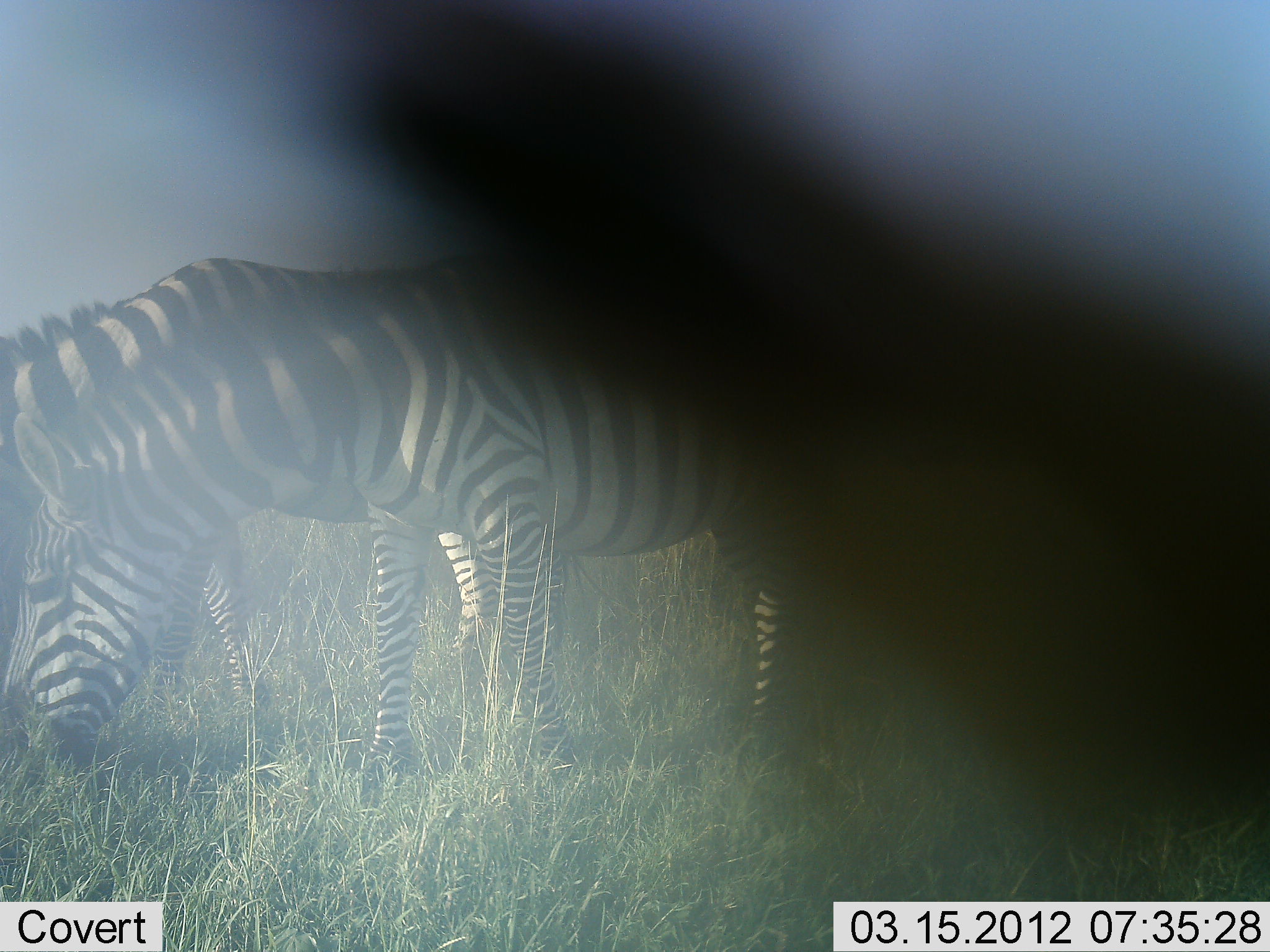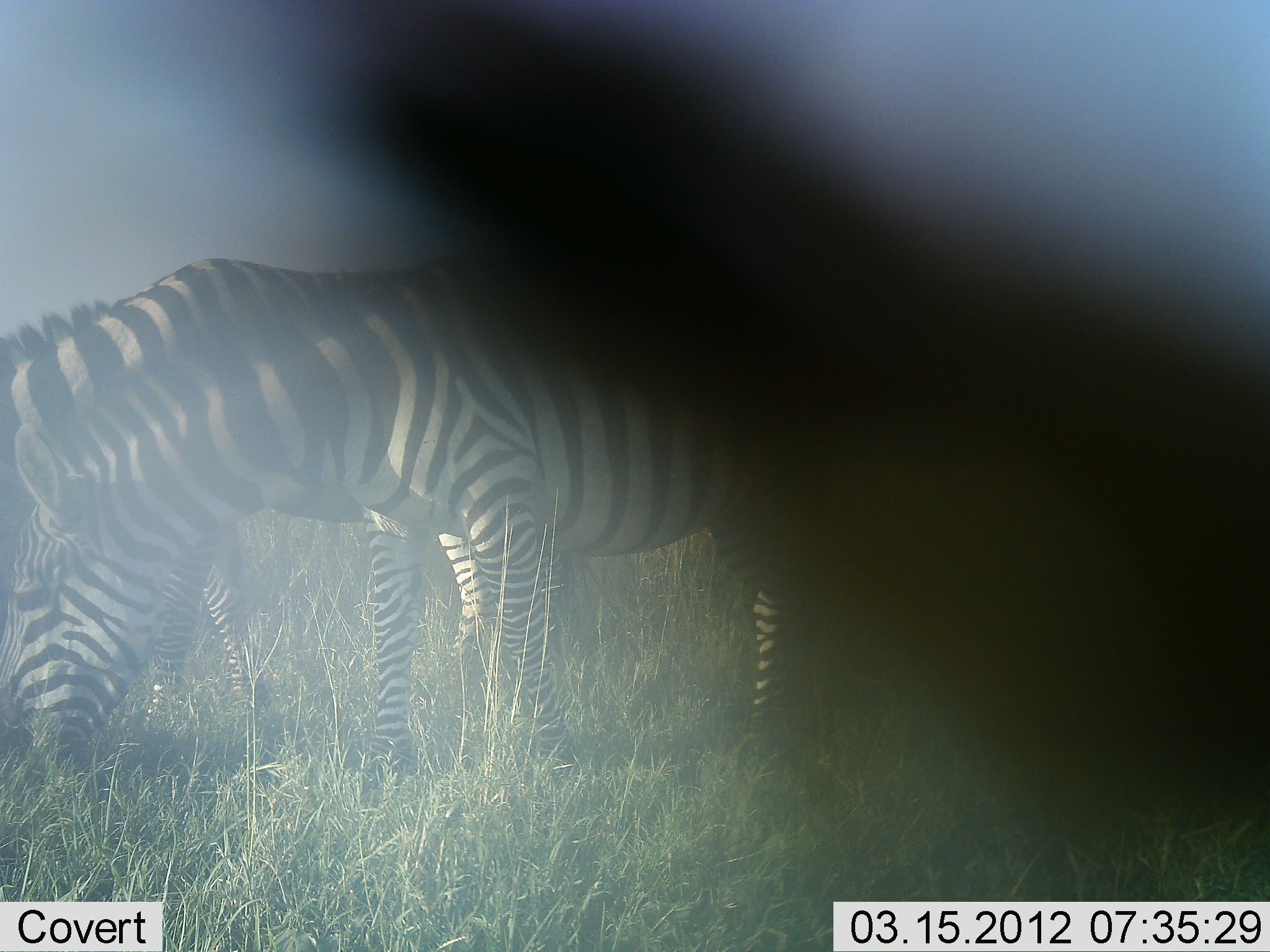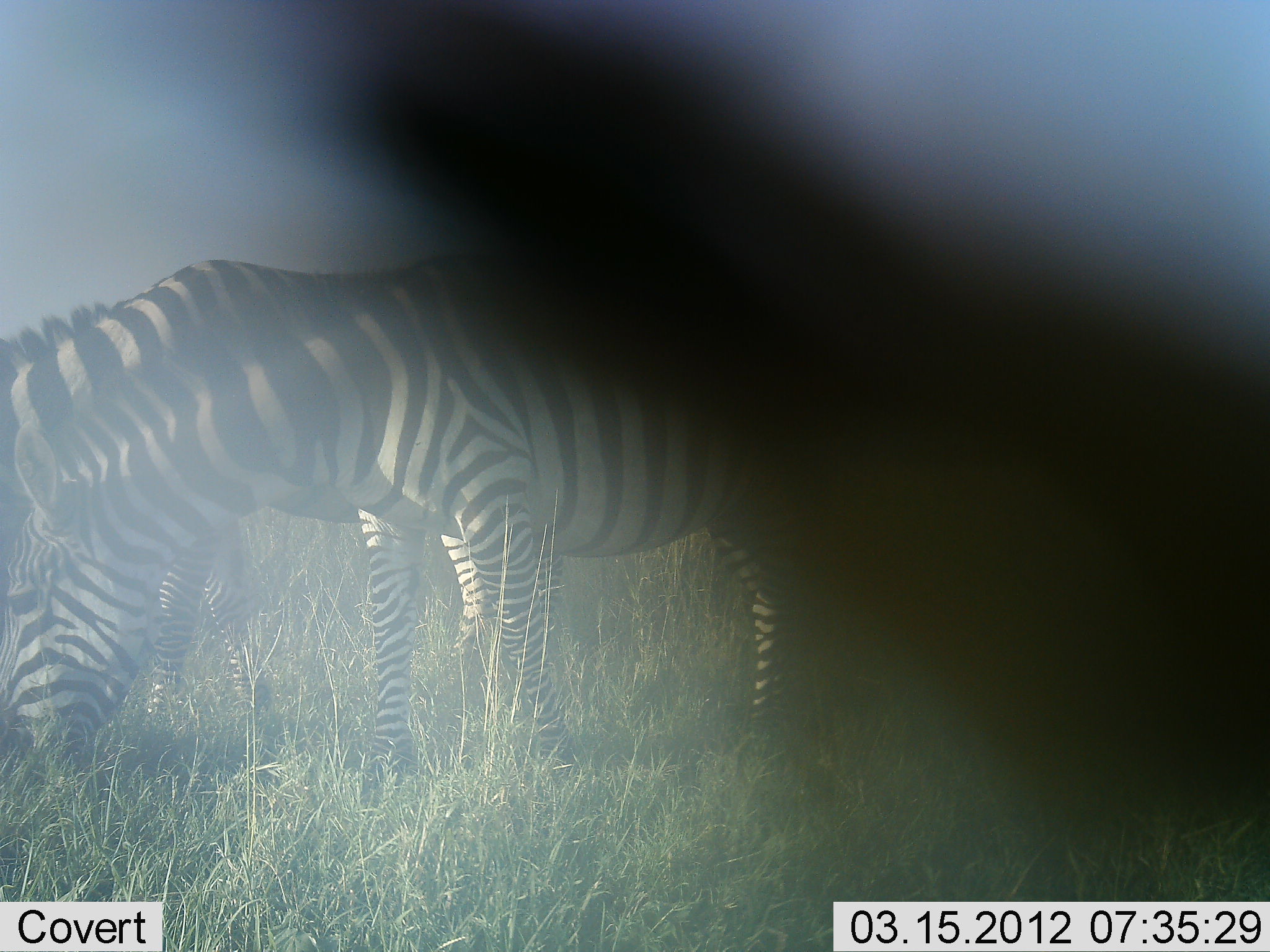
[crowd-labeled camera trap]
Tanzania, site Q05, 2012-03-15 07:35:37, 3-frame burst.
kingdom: Animalia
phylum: Chordata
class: Mammalia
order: Perissodactyla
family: Equidae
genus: Equus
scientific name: Equus quagga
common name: plains zebra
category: zebra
Zebra (plains zebra) (Equus quagga), count 2. Behavior (volunteer vote fractions): standing 16%, resting 0%, moving 5%, interacting 0%. Young present (vote fraction): 0%. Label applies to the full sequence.